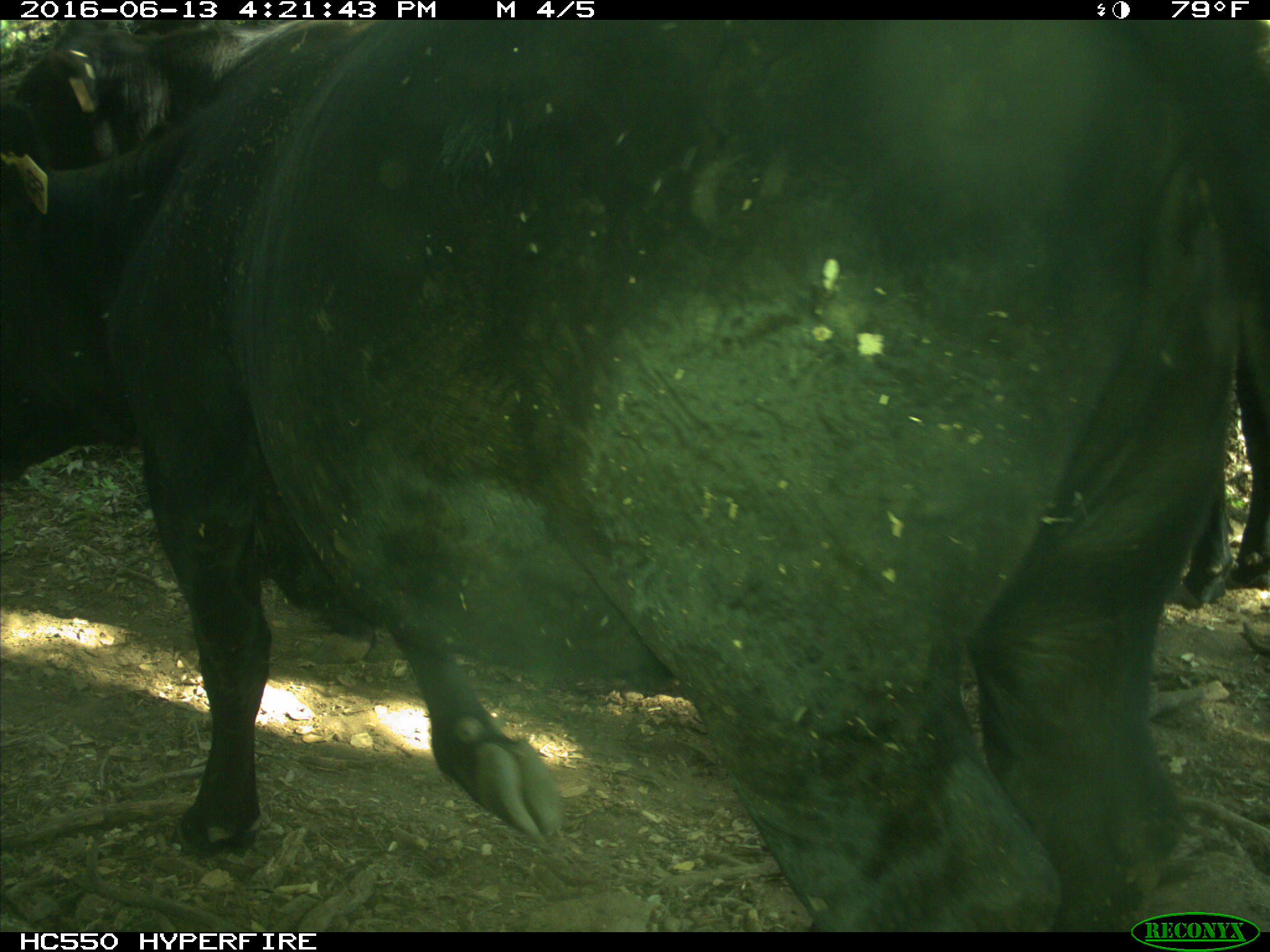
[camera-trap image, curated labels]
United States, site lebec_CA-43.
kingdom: Animalia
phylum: Chordata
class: Mammalia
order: Artiodactyla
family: Bovidae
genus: Bos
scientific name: Bos taurus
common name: domestic cow